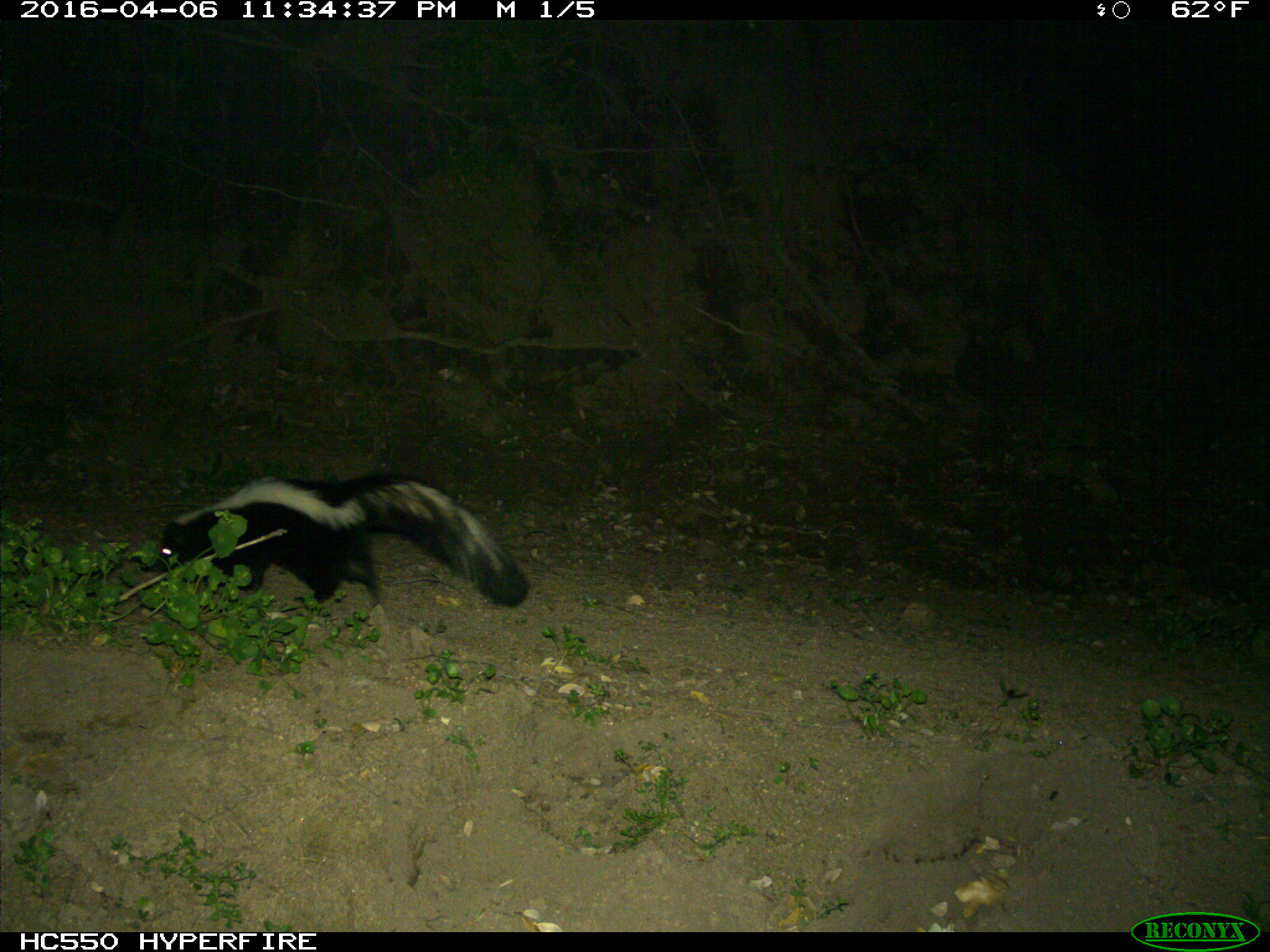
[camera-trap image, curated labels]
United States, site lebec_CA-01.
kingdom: Animalia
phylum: Chordata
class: Mammalia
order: Carnivora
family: Mephitidae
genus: Mephitis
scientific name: Mephitis mephitis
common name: striped skunk